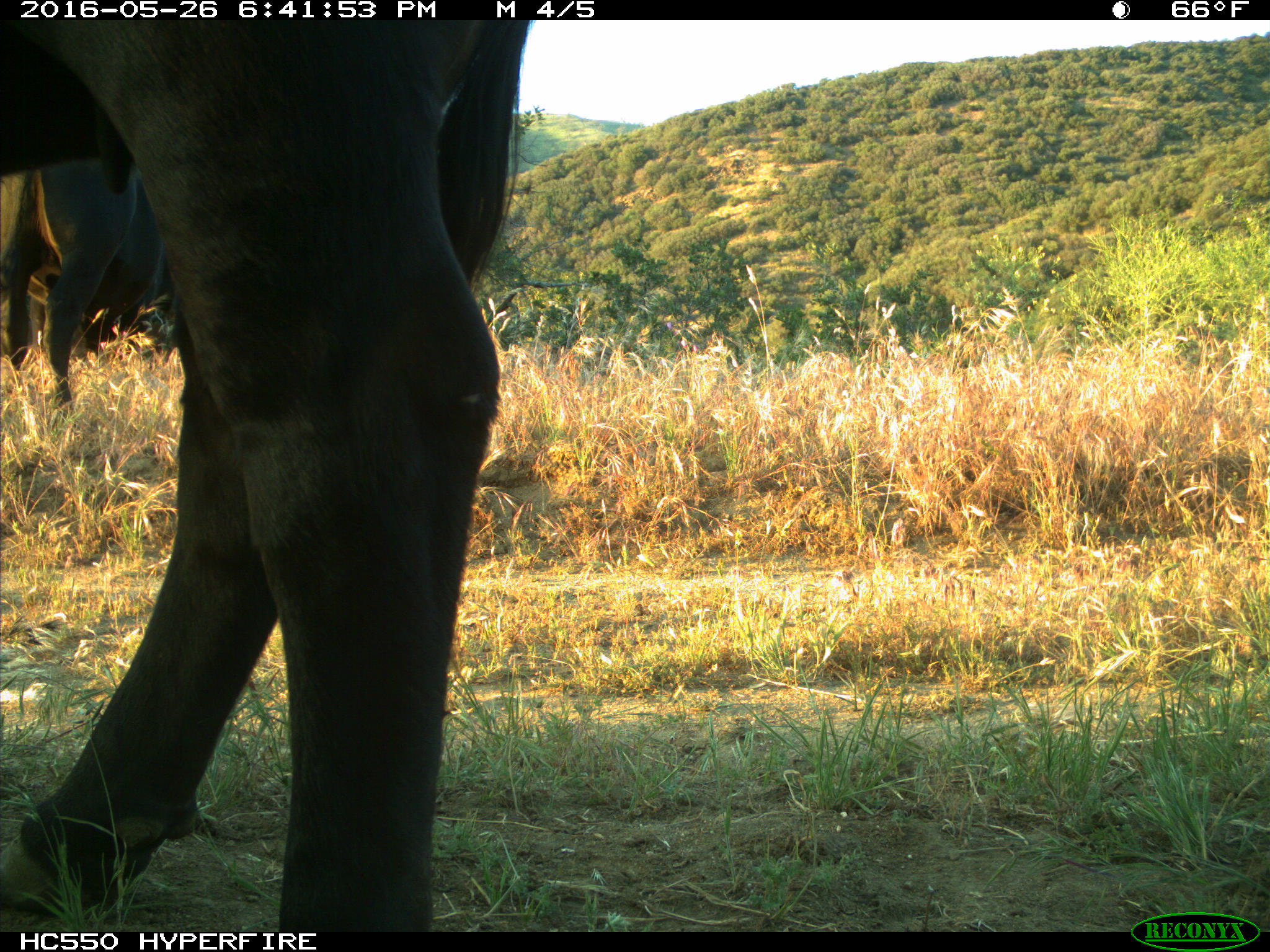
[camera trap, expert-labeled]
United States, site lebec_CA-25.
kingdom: Animalia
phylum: Chordata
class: Mammalia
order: Artiodactyla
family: Bovidae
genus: Bos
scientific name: Bos taurus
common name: domestic cow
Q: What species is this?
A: Bos taurus (domestic cow).